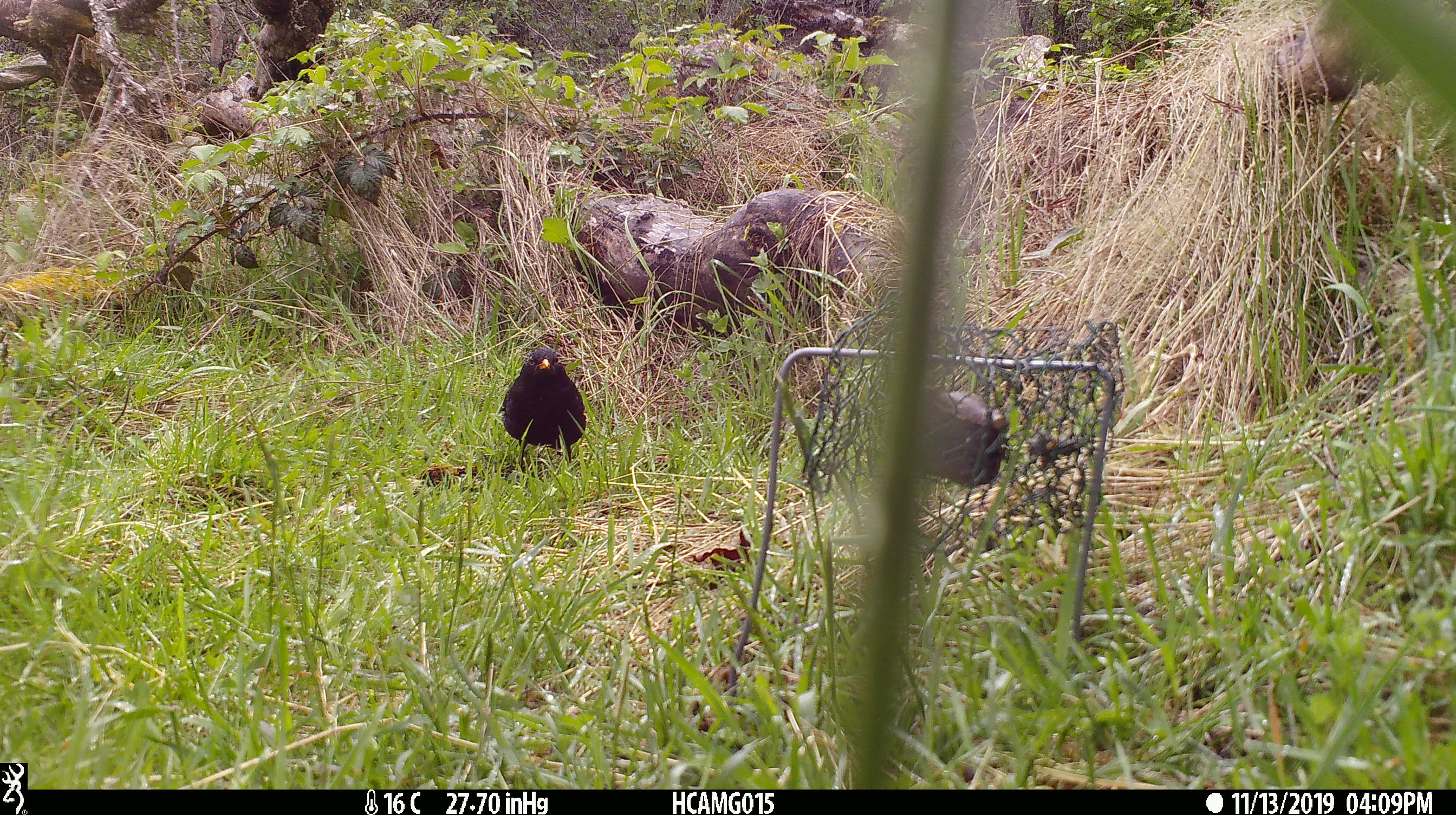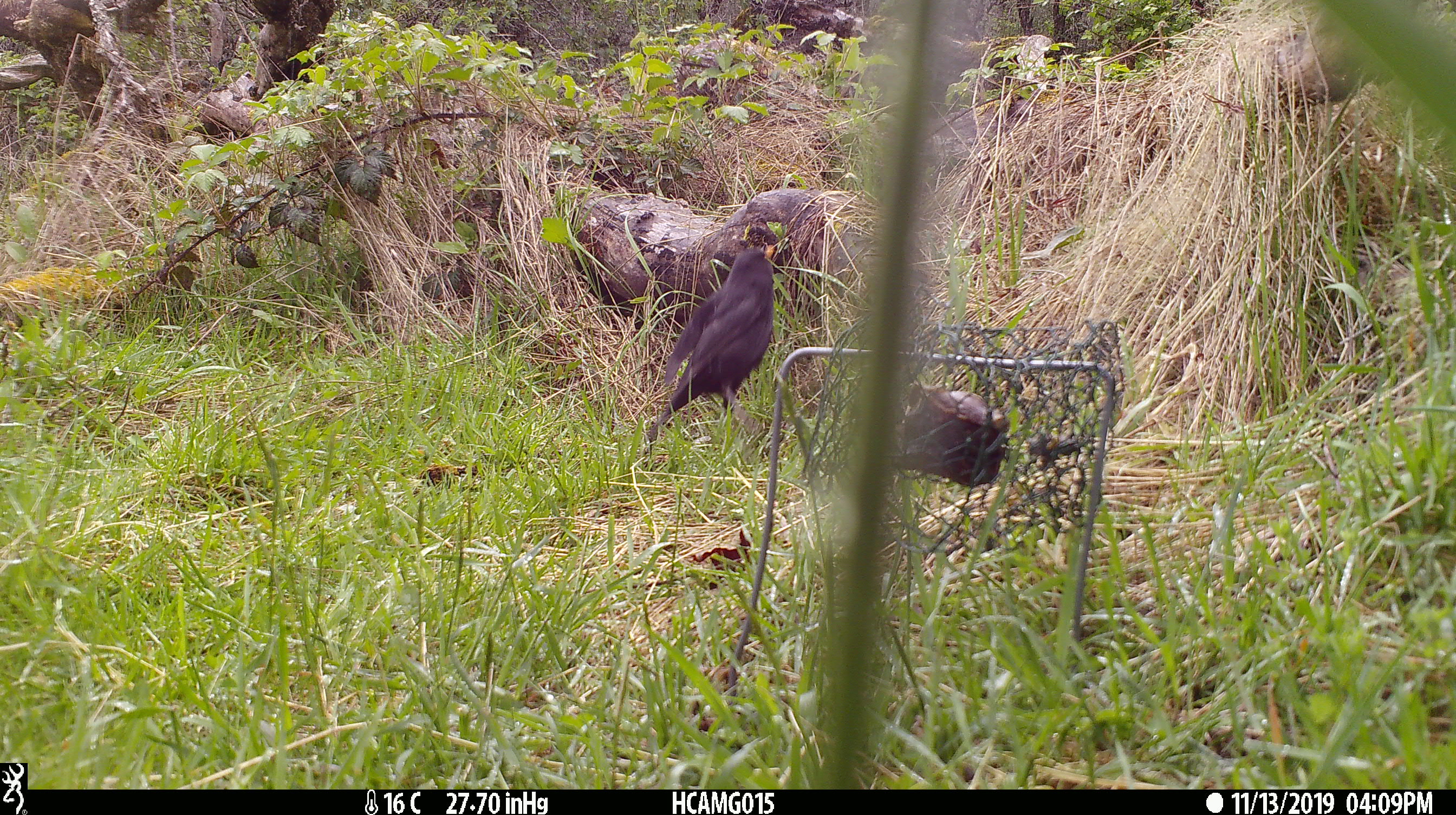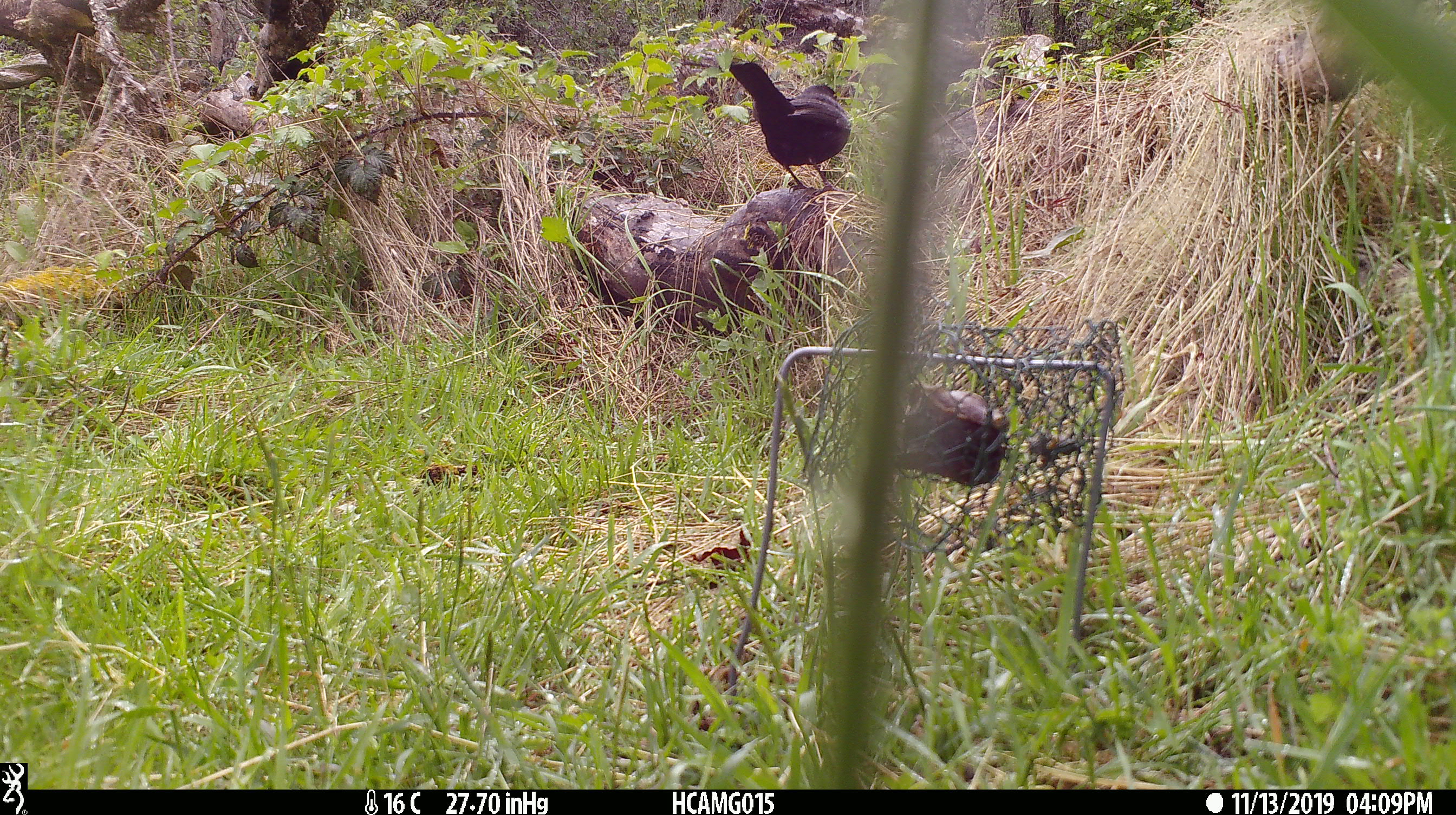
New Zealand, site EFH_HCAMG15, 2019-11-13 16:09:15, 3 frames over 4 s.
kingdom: Animalia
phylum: Chordata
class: Aves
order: Passeriformes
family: Turdidae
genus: Turdus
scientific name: Turdus merula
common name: eurasian blackbird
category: blackbird